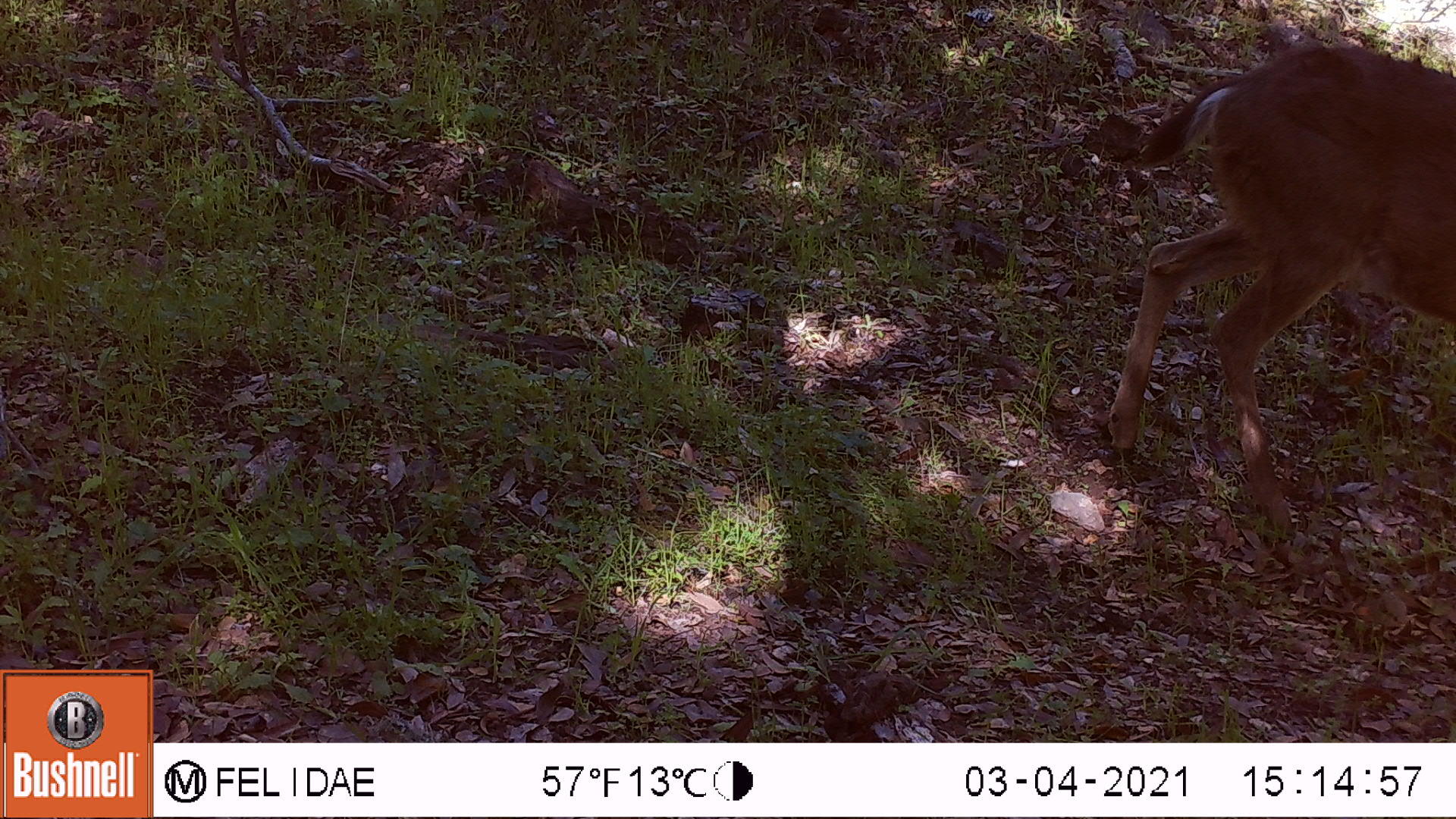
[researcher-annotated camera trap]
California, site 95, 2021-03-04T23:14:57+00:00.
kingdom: Animalia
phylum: Chordata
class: Mammalia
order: Artiodactyla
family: Cervidae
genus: Odocoileus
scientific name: Odocoileus hemionus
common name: mule deer